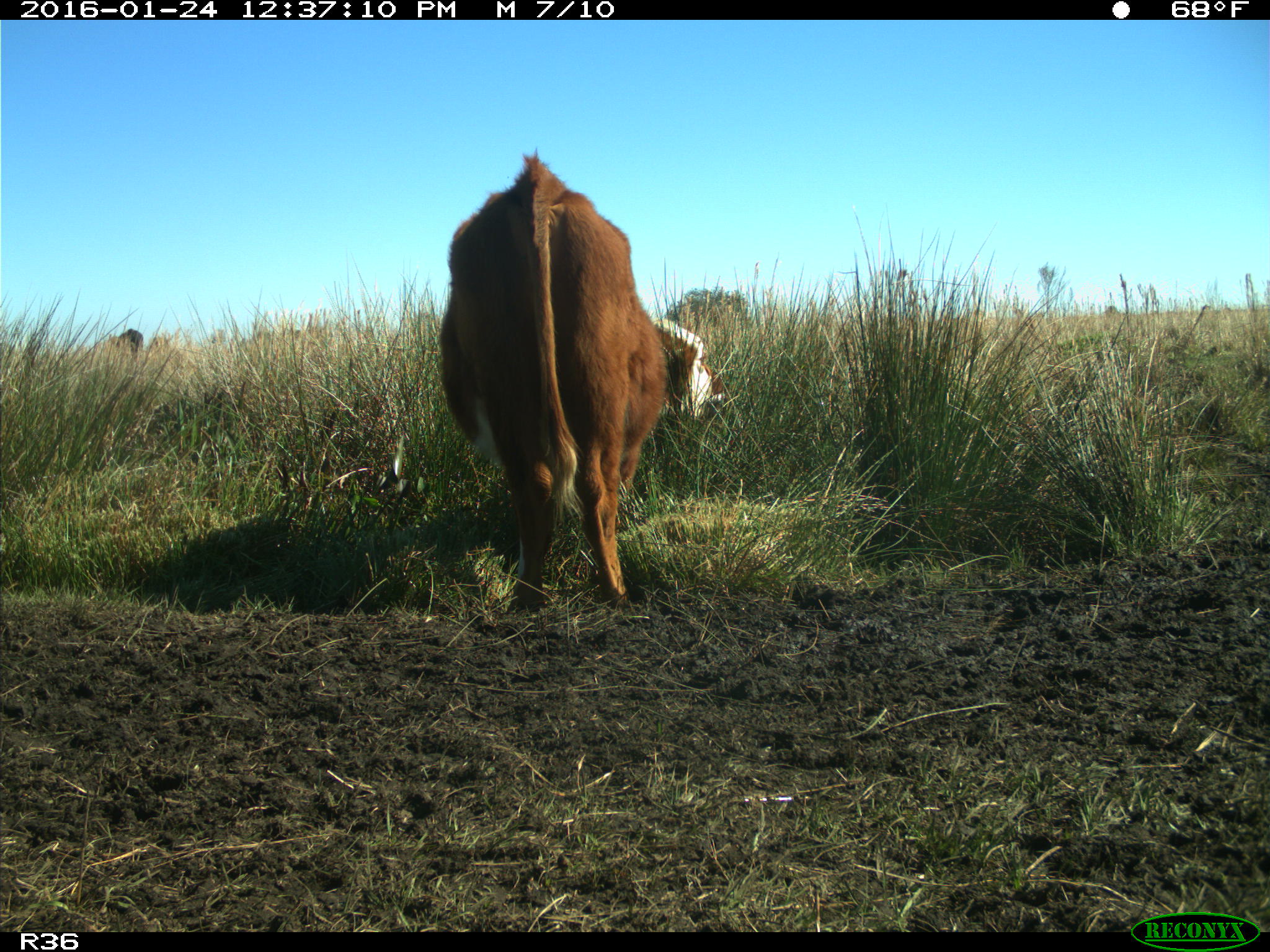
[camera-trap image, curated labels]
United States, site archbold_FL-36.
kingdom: Animalia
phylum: Chordata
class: Mammalia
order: Artiodactyla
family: Bovidae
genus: Bos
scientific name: Bos taurus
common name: domestic cow